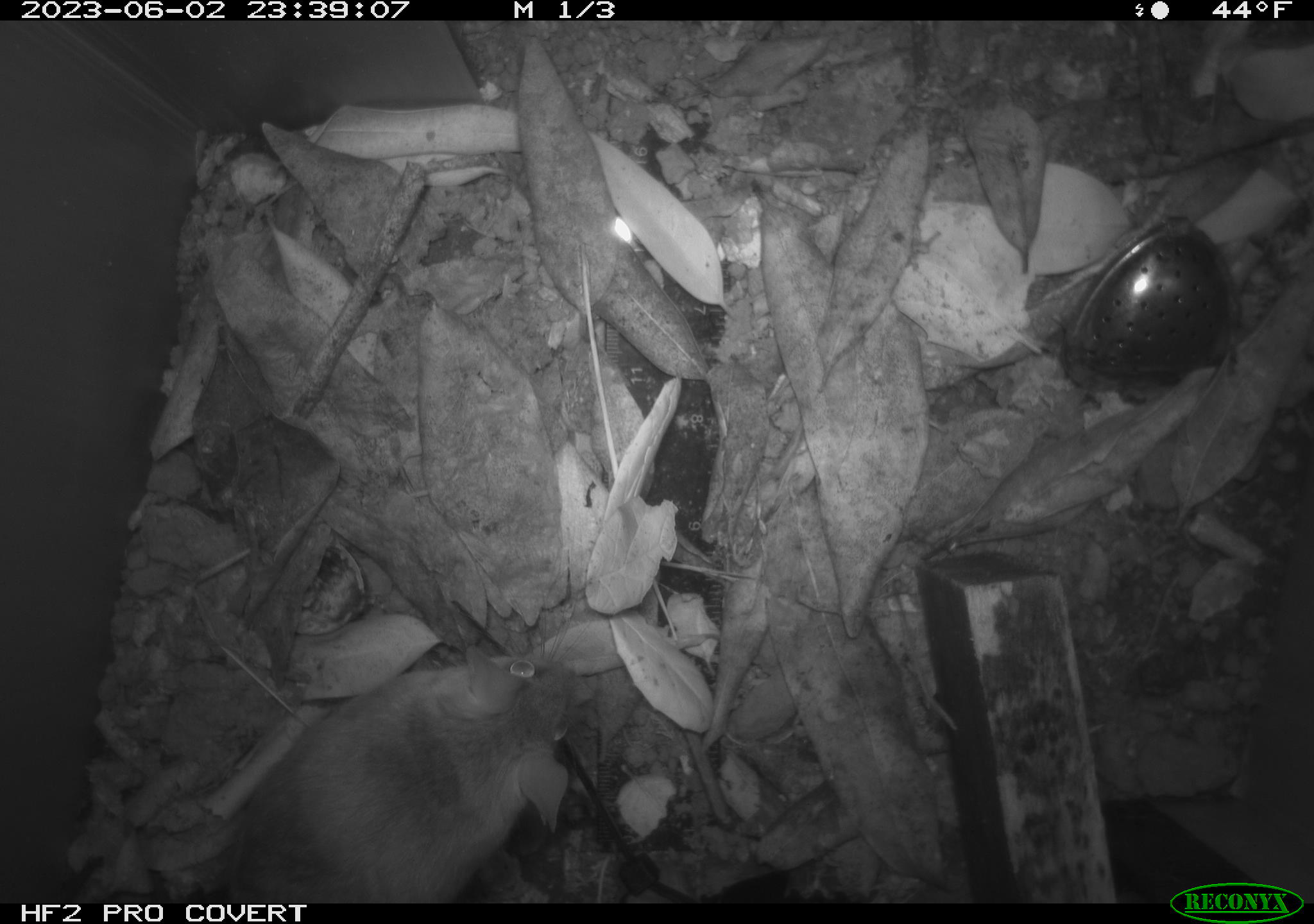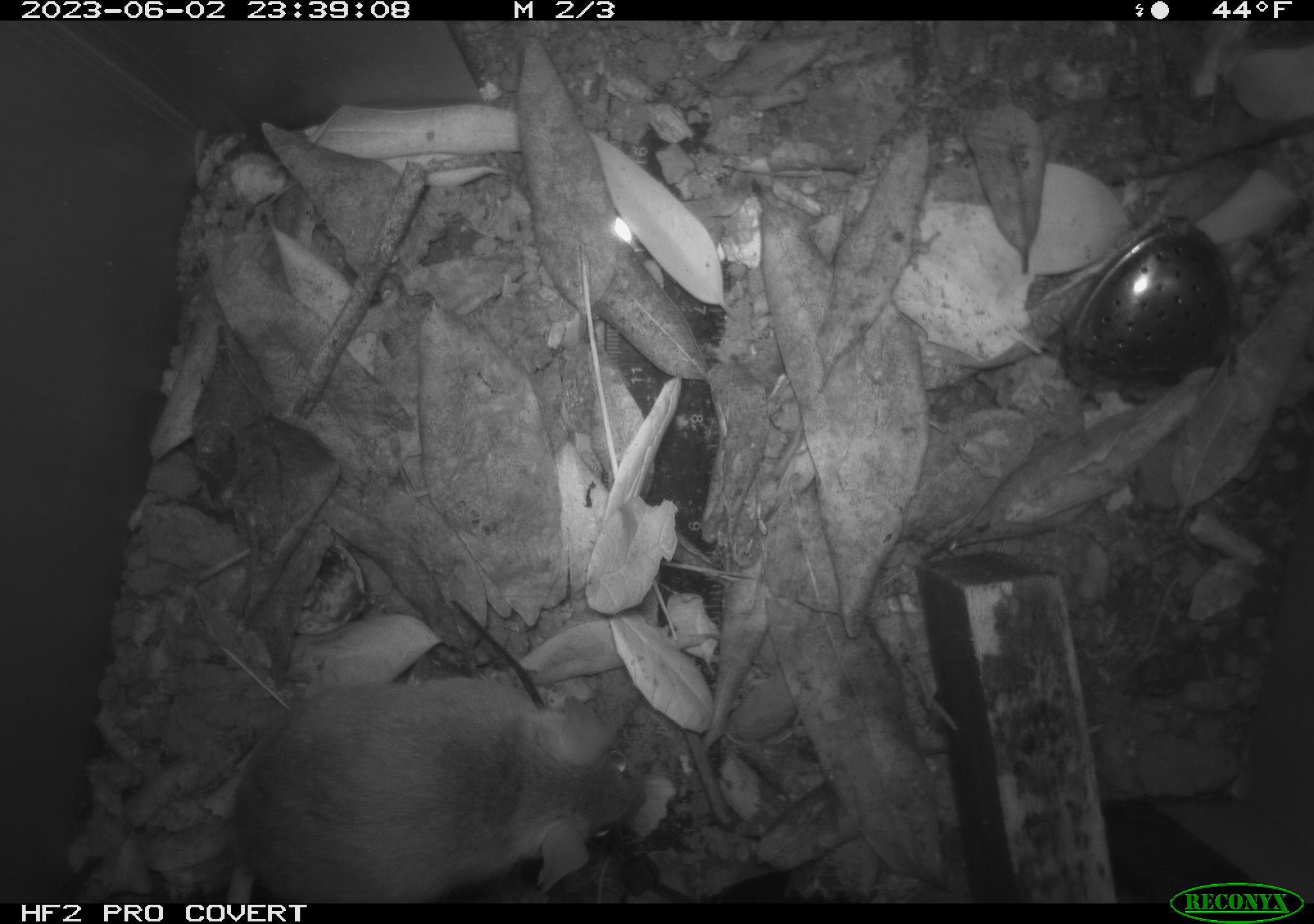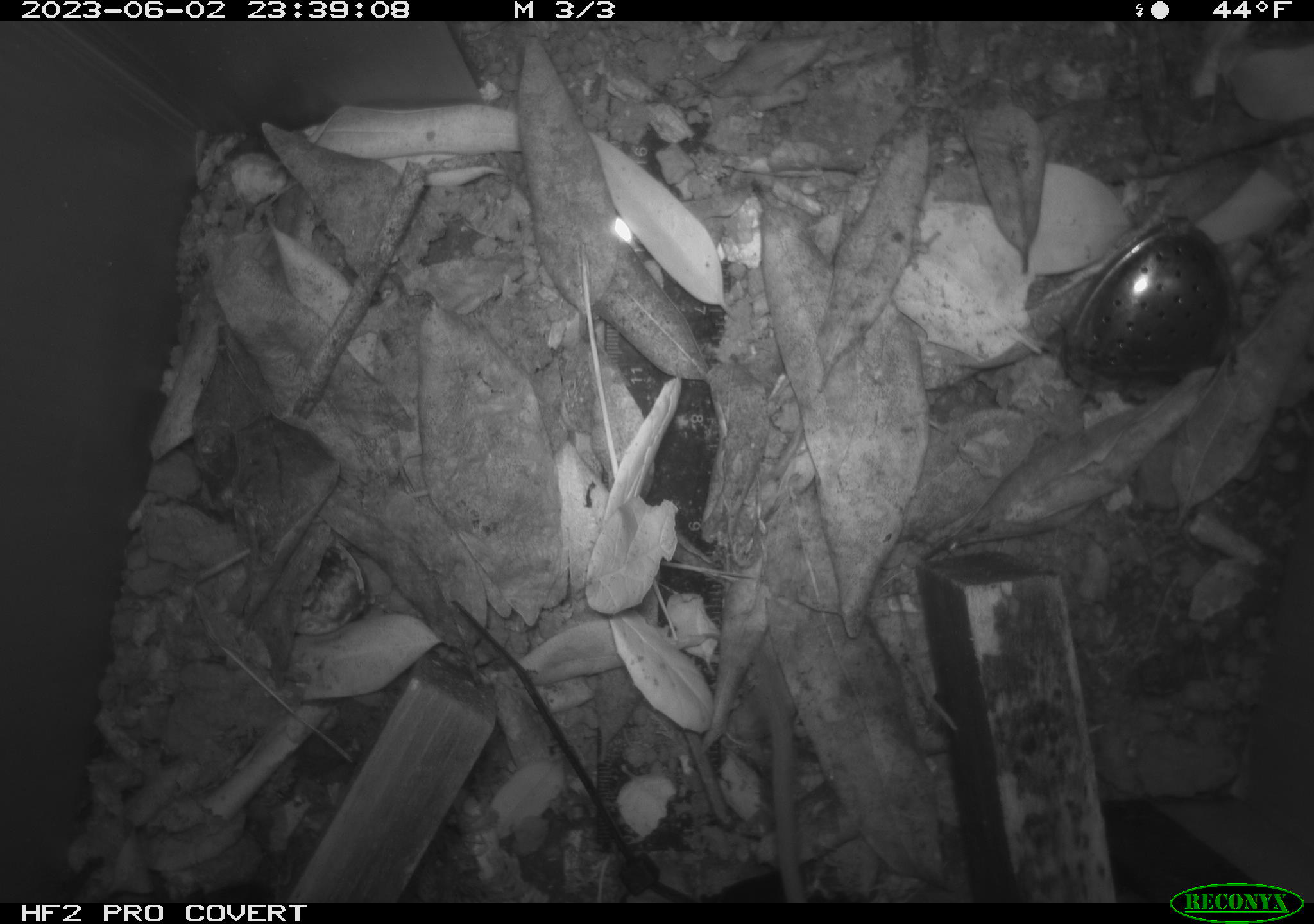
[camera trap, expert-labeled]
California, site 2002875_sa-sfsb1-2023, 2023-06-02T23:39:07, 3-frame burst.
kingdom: Animalia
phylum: Chordata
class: Mammalia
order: Rodentia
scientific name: Rodentia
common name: mouse species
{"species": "mouse species (Rodentia)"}